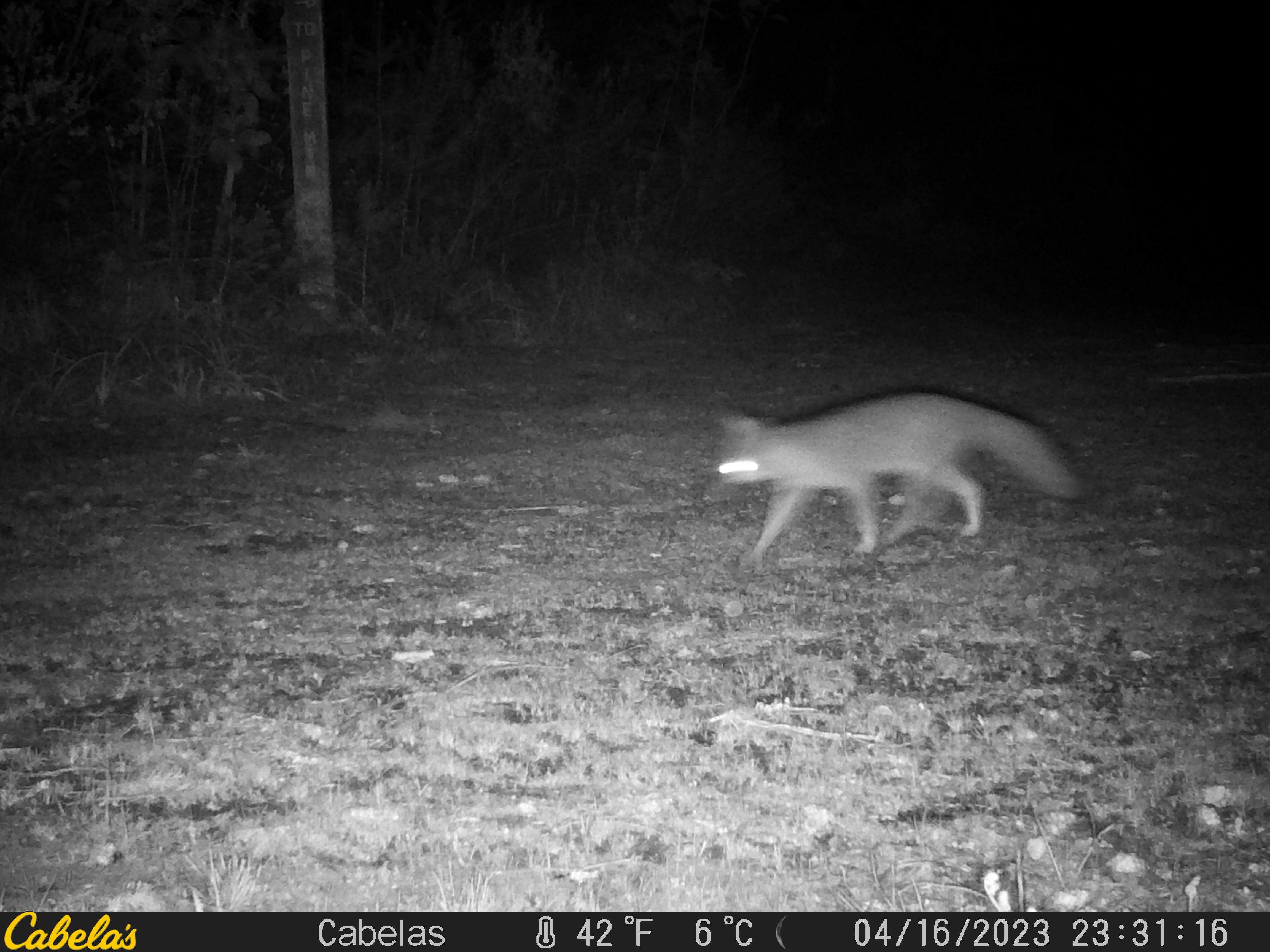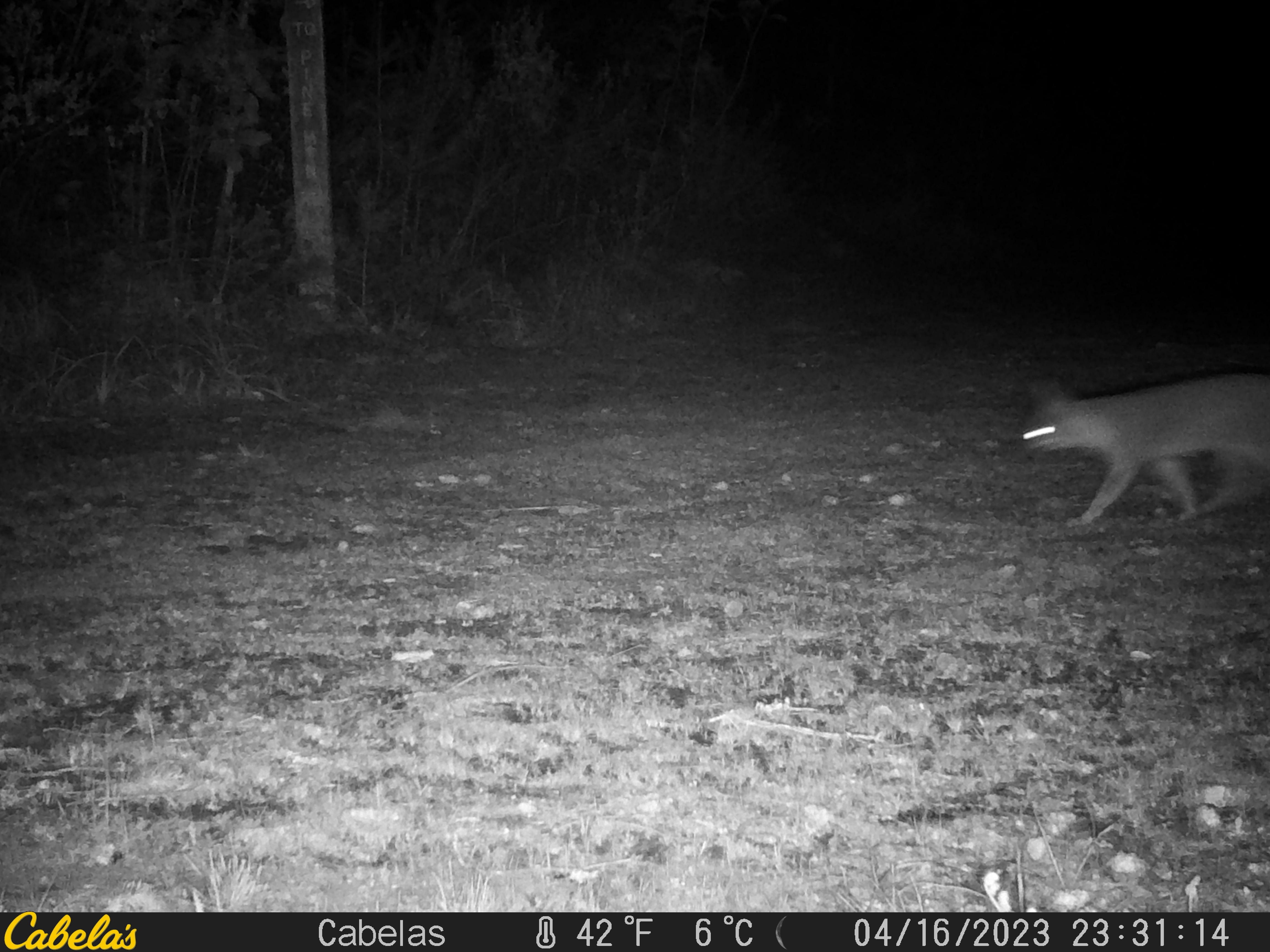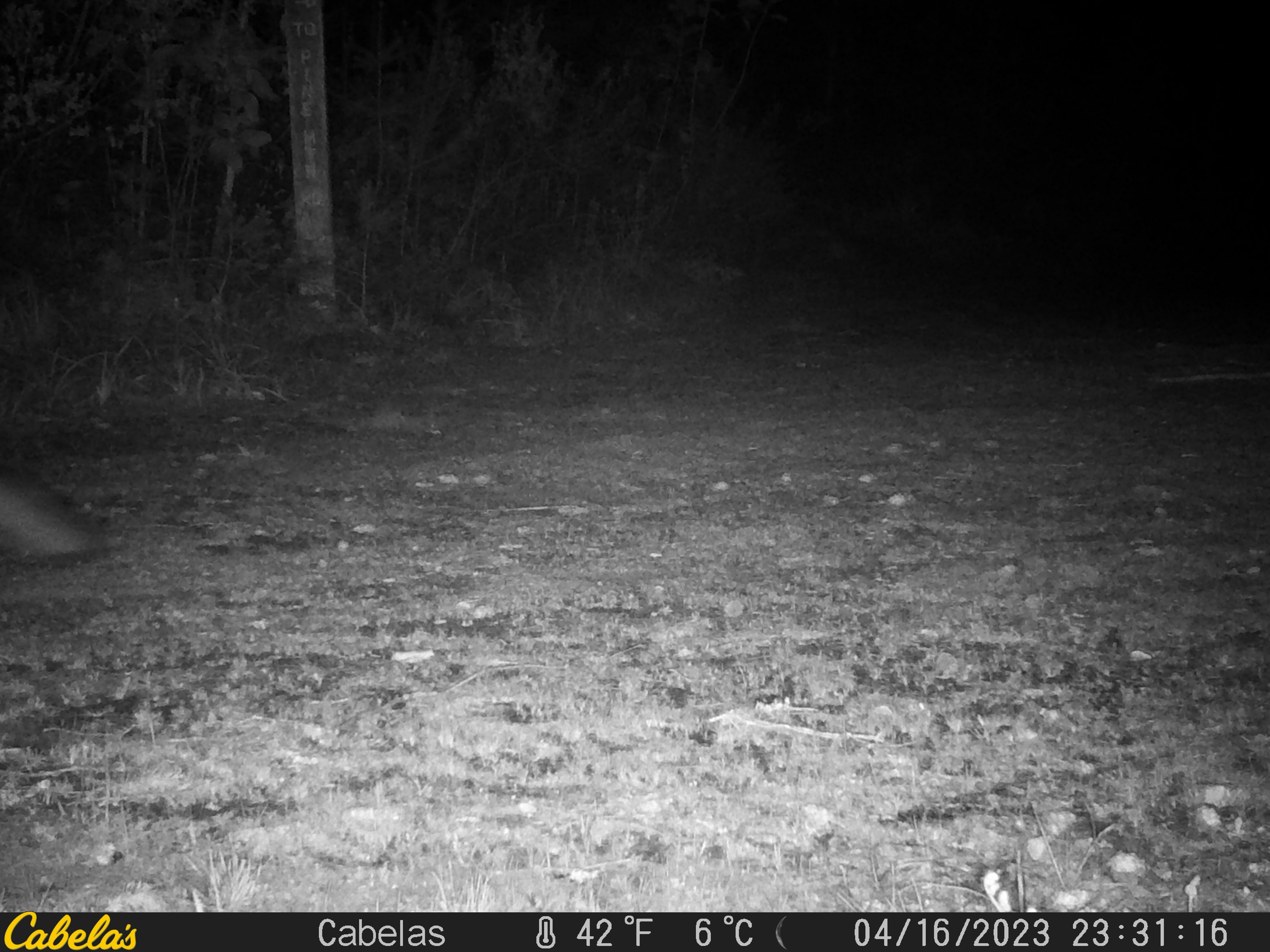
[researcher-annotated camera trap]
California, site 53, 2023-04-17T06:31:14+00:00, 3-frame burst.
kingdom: Animalia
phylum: Chordata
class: Mammalia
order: Carnivora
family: Canidae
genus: Urocyon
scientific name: Urocyon cinereoargenteus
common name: gray fox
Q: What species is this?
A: Gray fox (Urocyon cinereoargenteus).